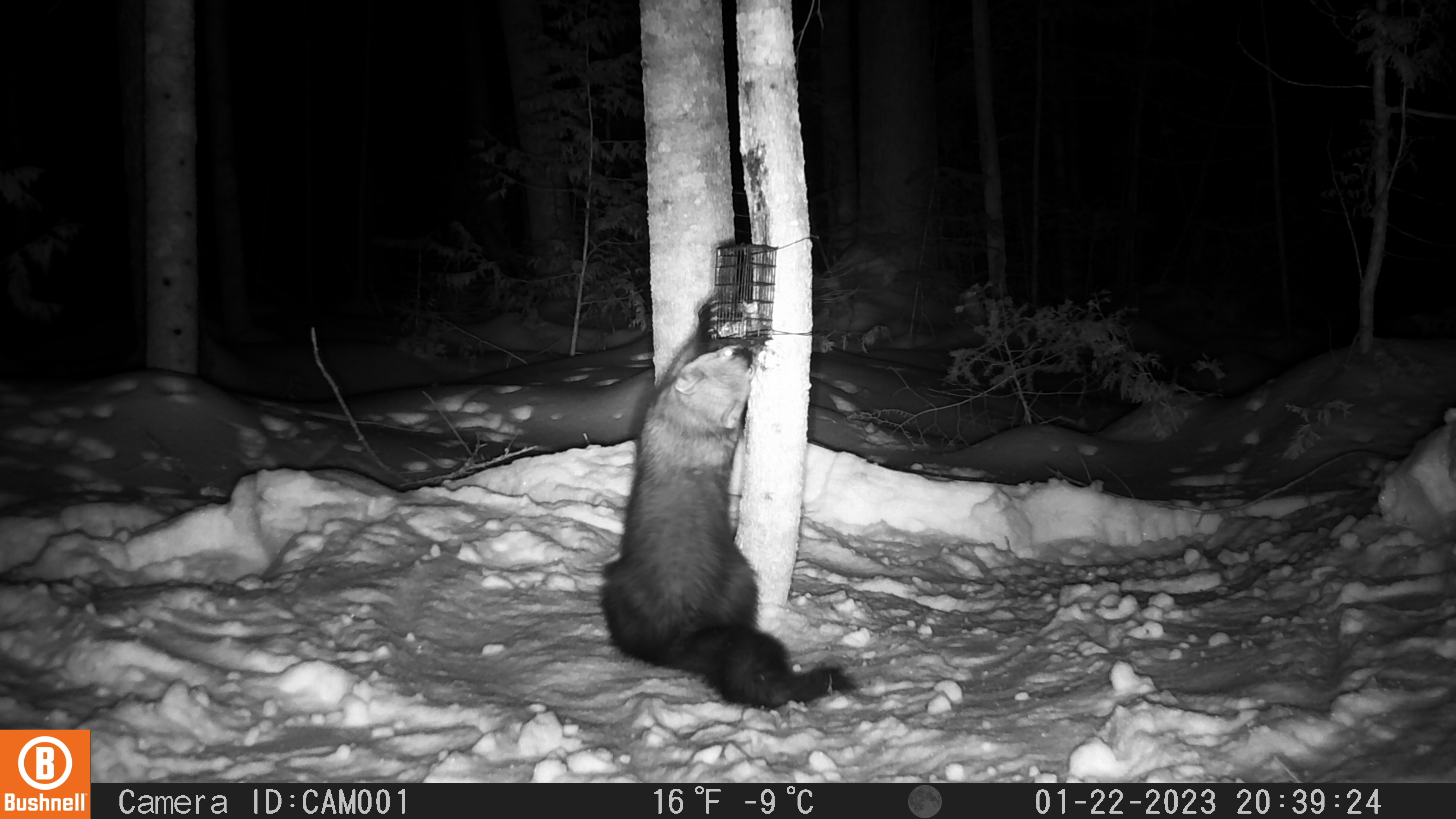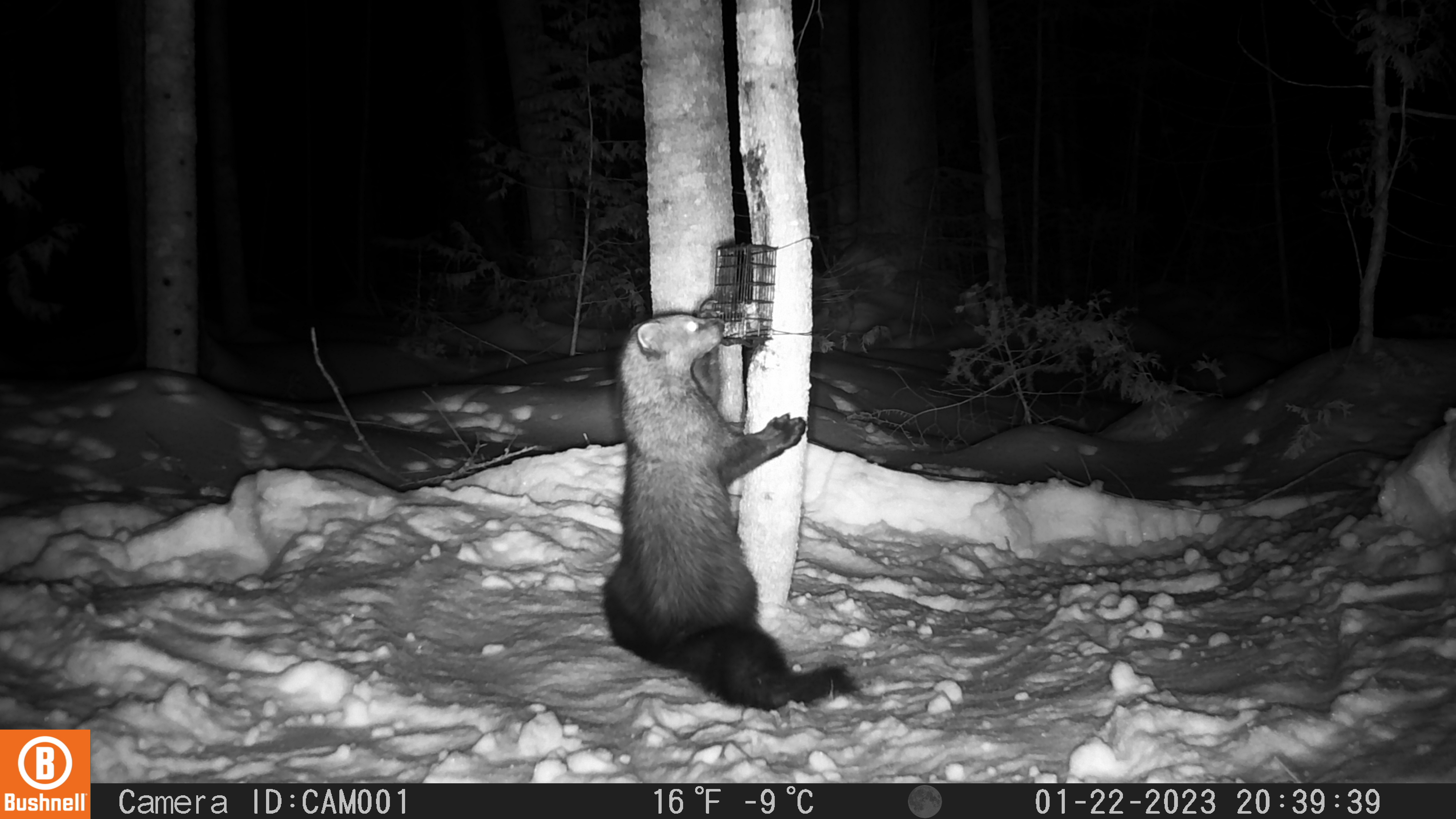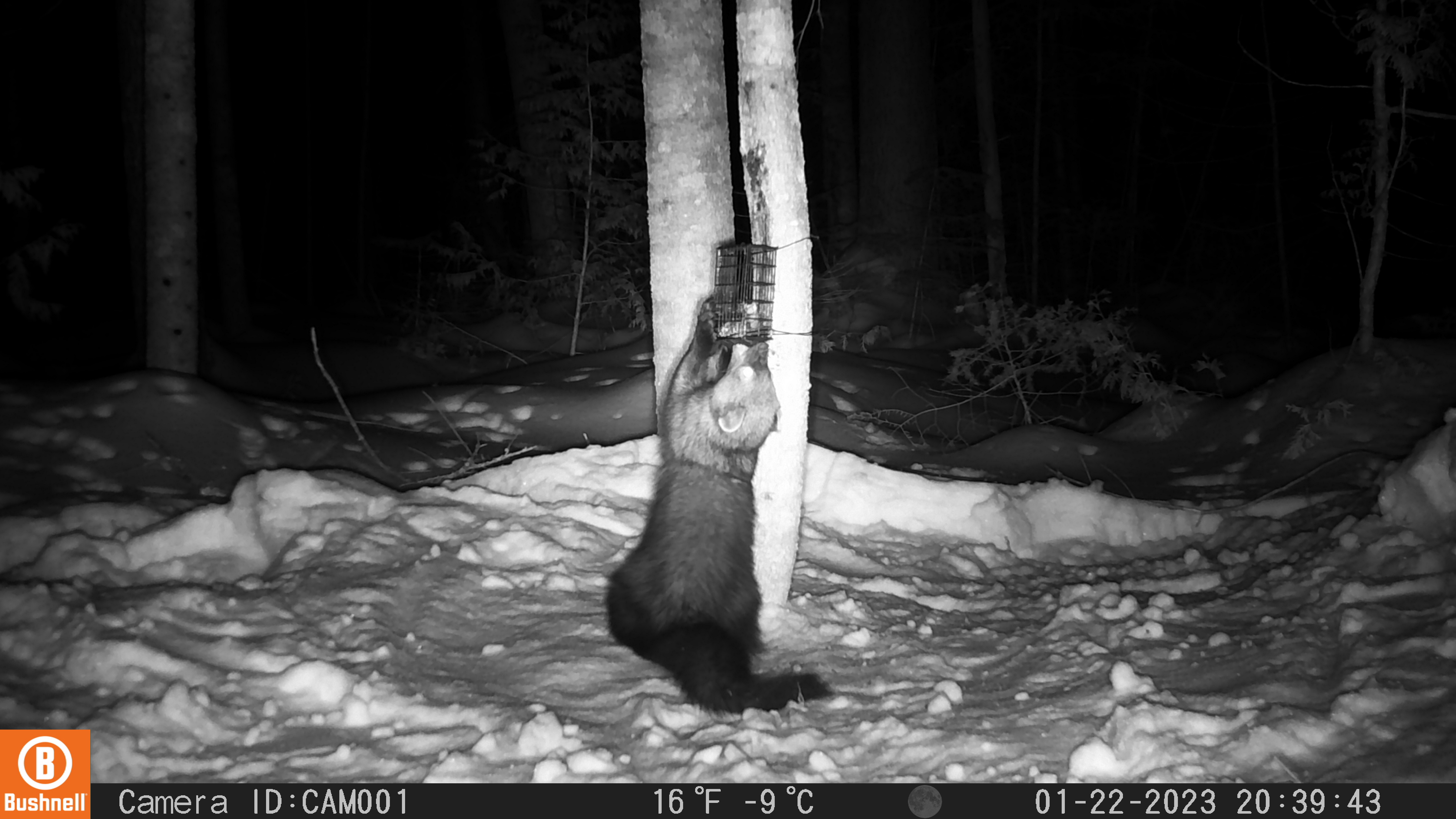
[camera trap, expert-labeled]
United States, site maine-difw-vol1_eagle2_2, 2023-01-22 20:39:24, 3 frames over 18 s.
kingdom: Animalia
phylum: Chordata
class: Mammalia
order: Carnivora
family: Mustelidae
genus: Pekania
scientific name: Pekania pennanti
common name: fisher